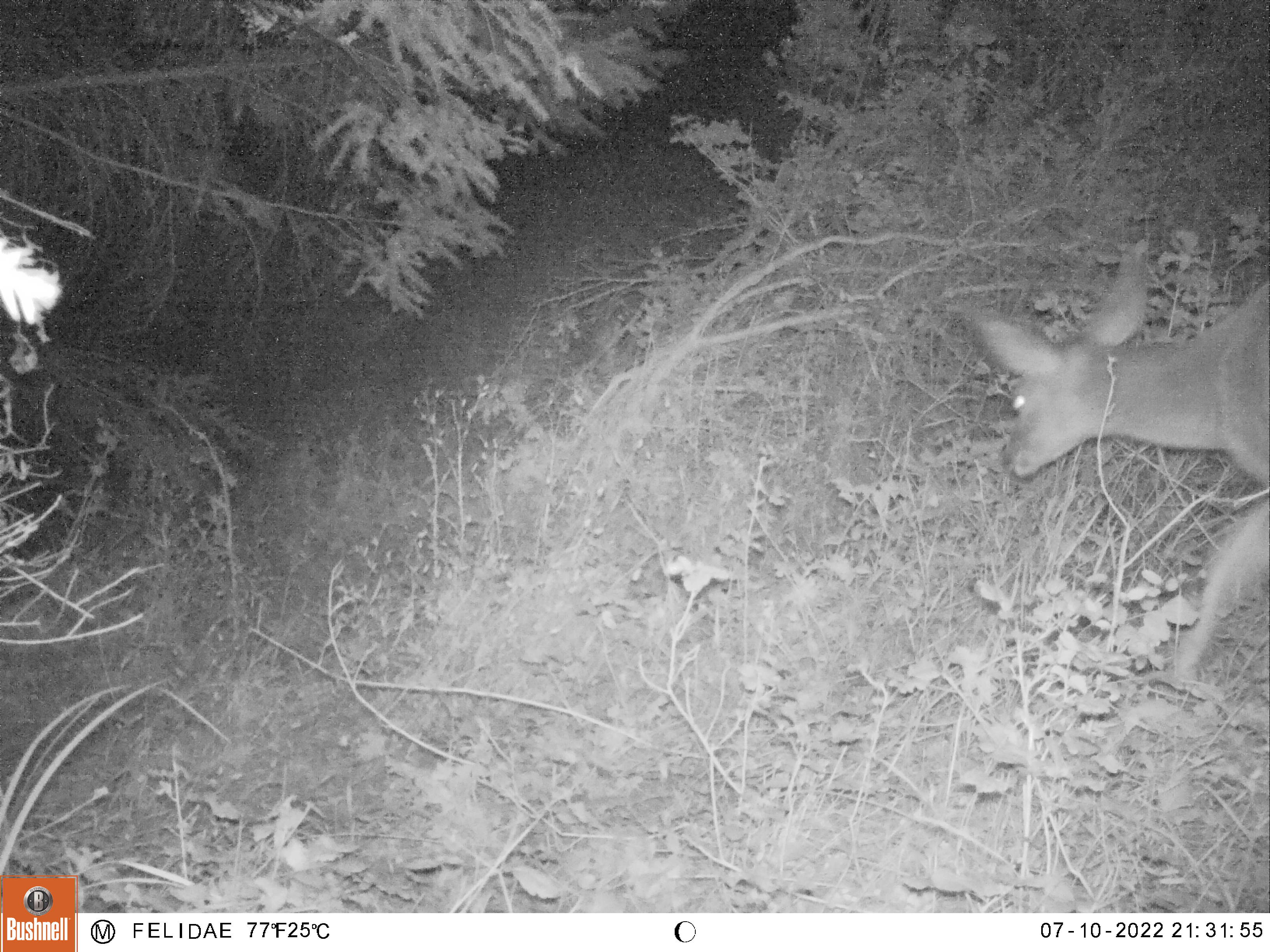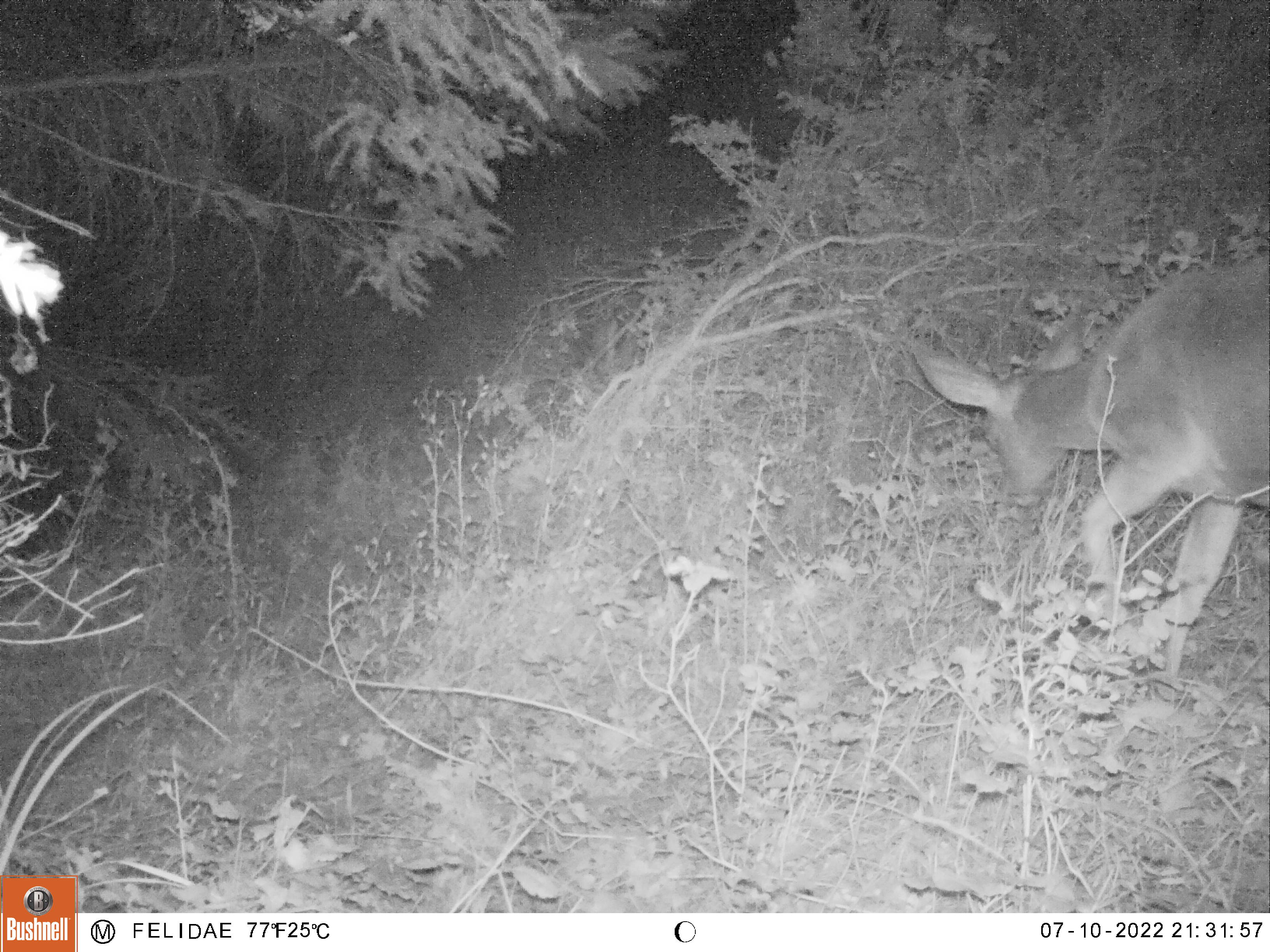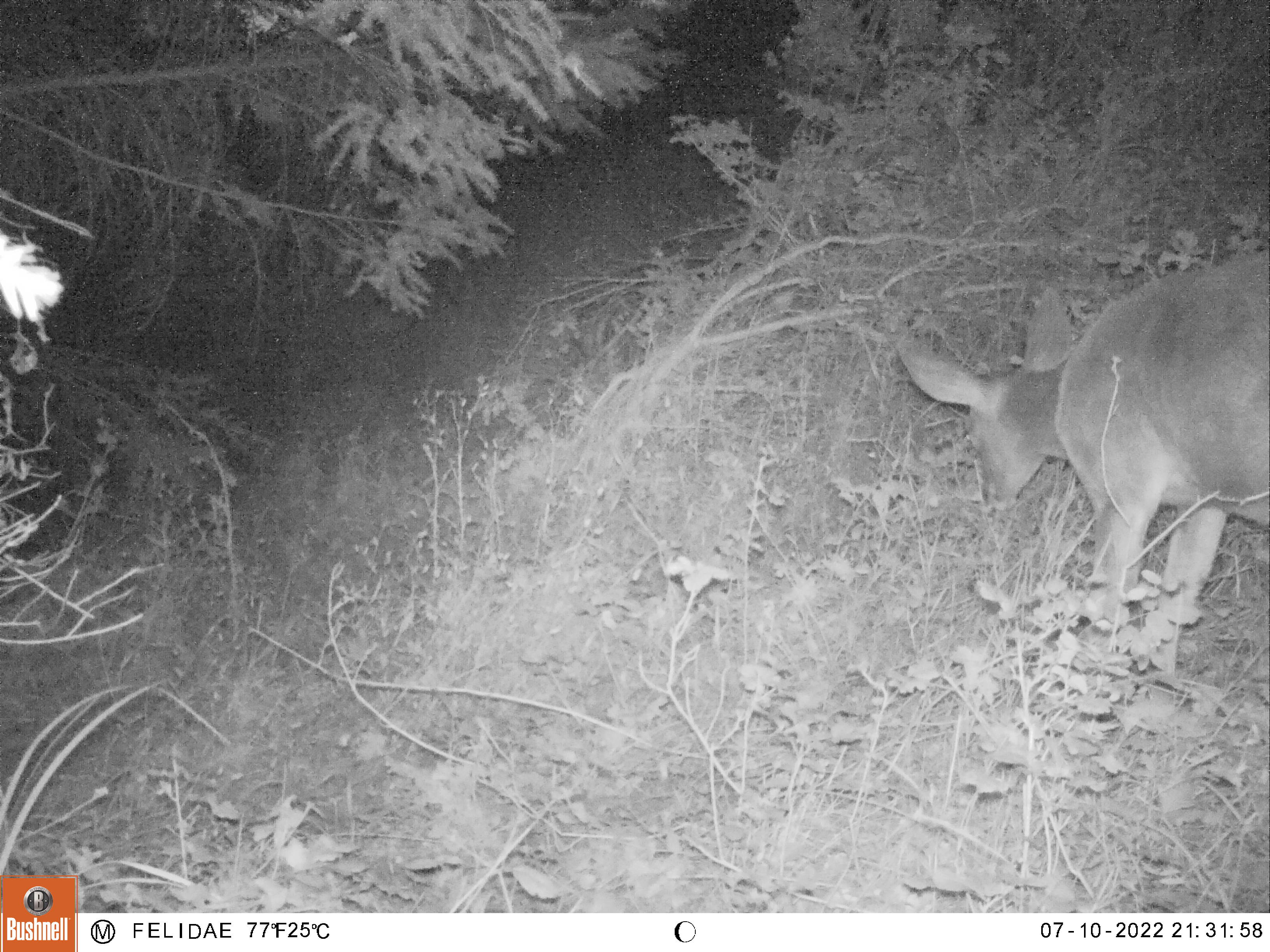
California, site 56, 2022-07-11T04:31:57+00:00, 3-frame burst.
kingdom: Animalia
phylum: Chordata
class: Mammalia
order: Artiodactyla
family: Cervidae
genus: Odocoileus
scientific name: Odocoileus hemionus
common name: mule deer